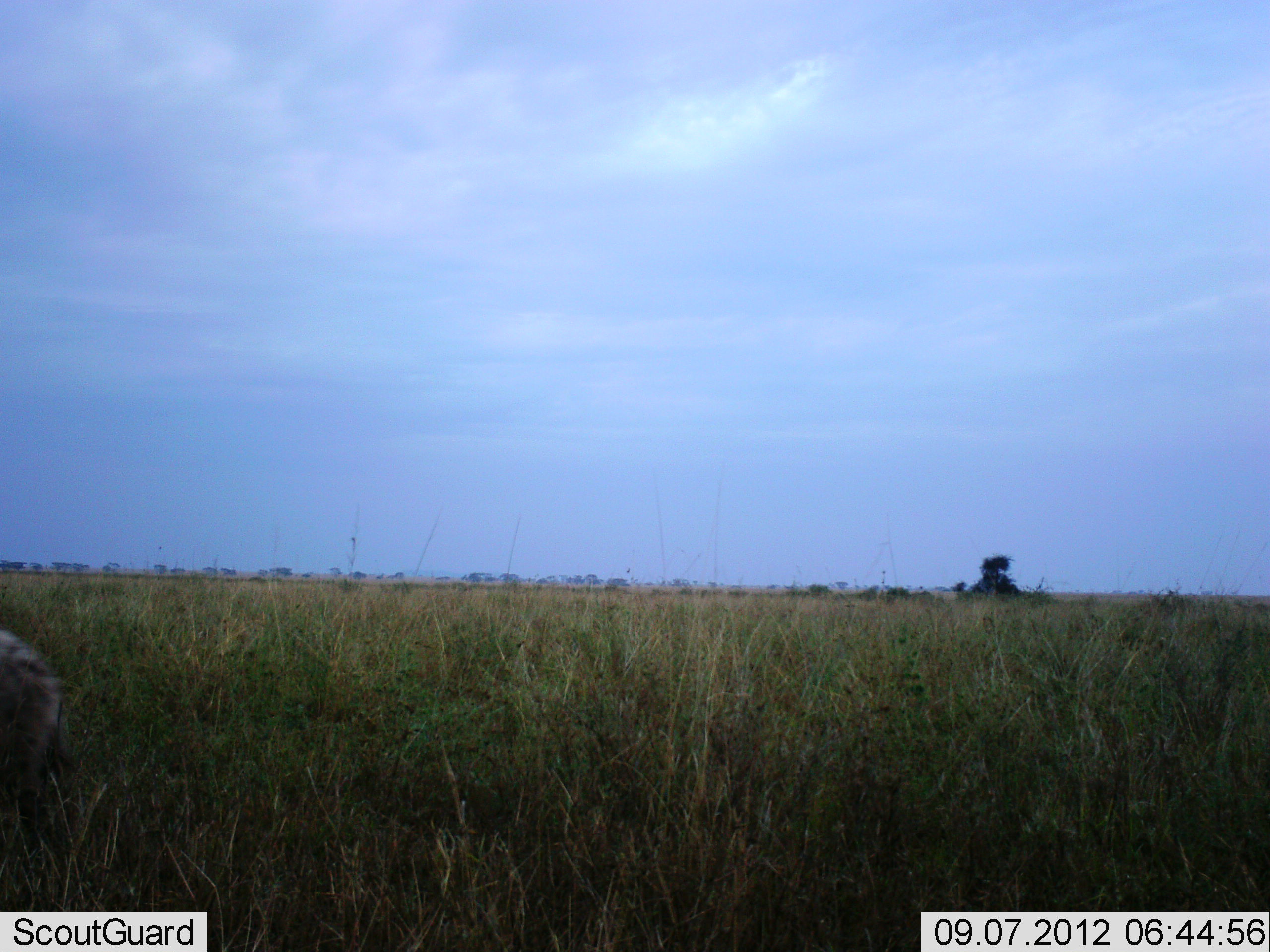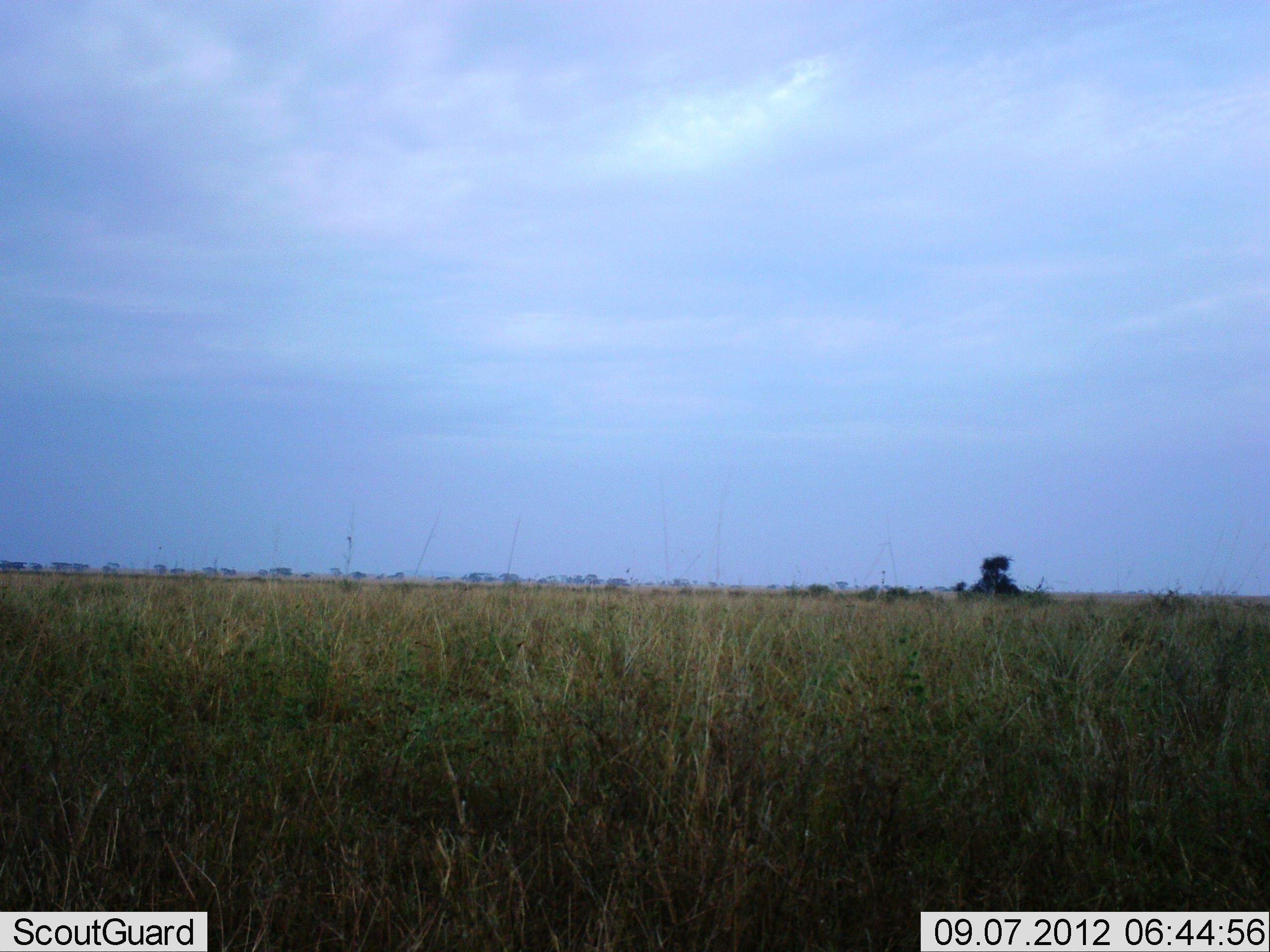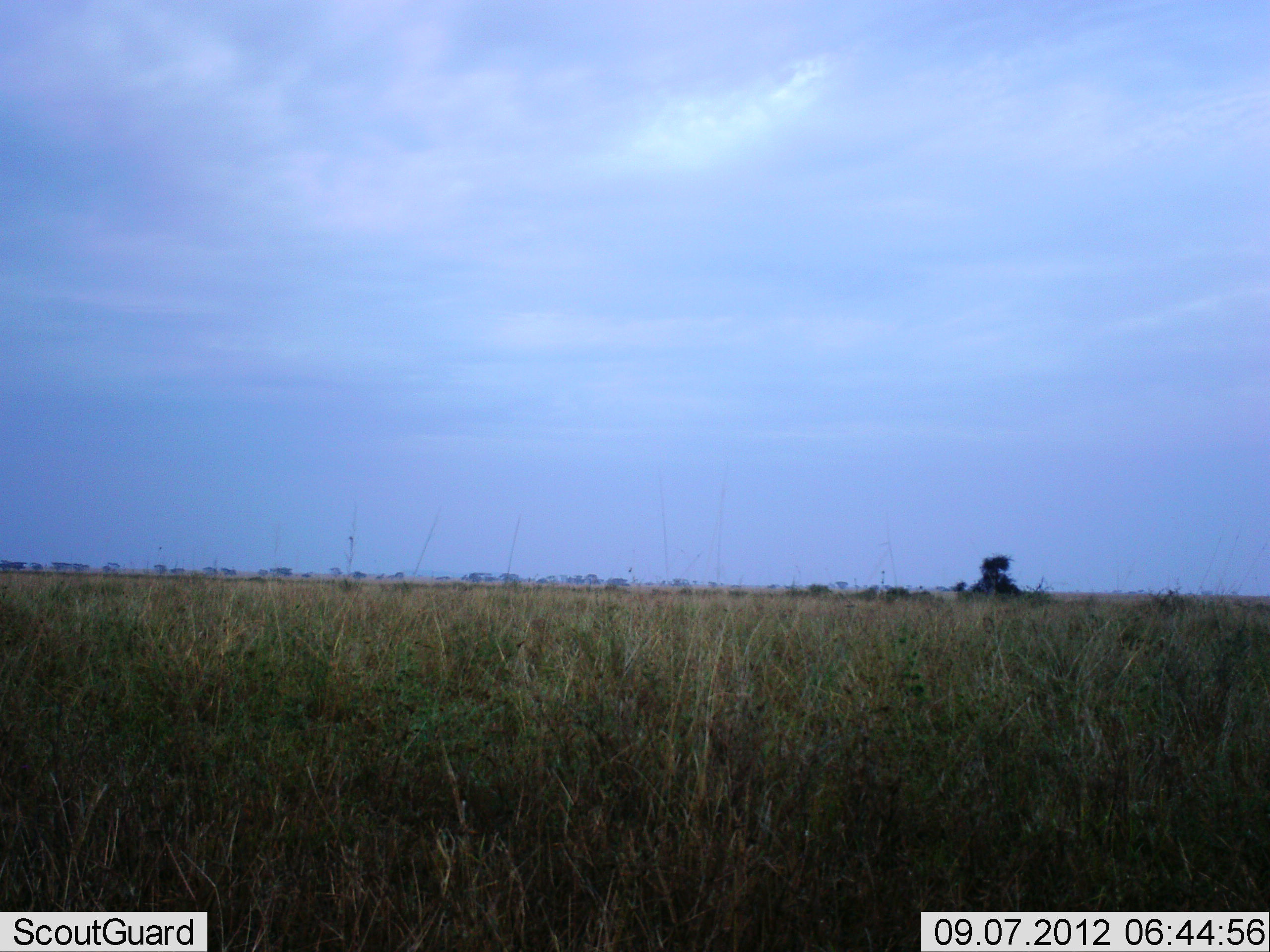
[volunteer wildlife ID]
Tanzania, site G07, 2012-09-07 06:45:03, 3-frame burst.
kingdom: Animalia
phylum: Chordata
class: Mammalia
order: Carnivora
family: Hyaenidae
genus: Crocuta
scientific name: Crocuta crocuta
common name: spotted hyena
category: hyenaspotted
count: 1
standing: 0%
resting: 0%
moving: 100%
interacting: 0%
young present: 0%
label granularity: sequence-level